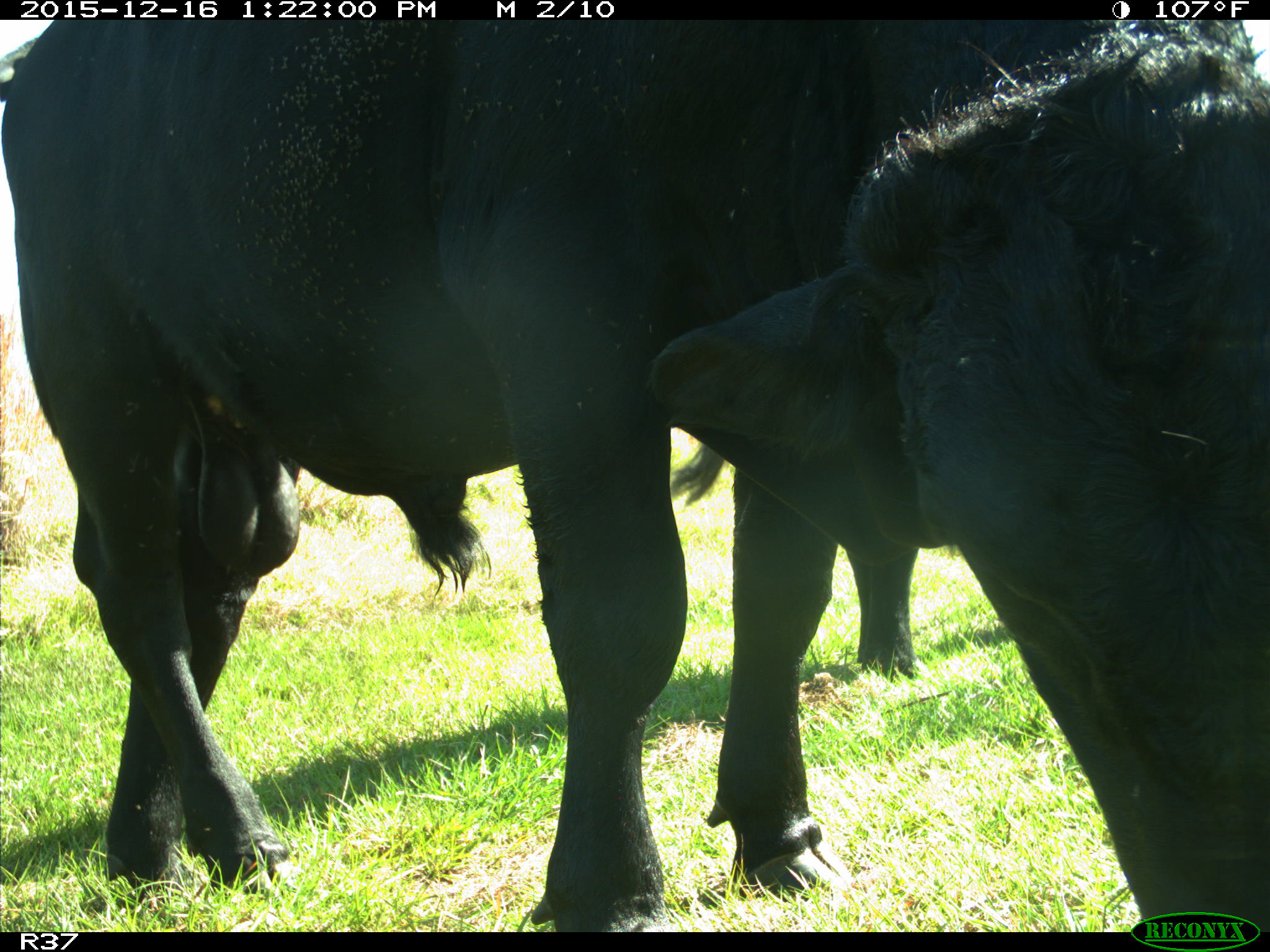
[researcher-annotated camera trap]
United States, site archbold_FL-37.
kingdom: Animalia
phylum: Chordata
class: Mammalia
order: Artiodactyla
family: Bovidae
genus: Bos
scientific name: Bos taurus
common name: domestic cow